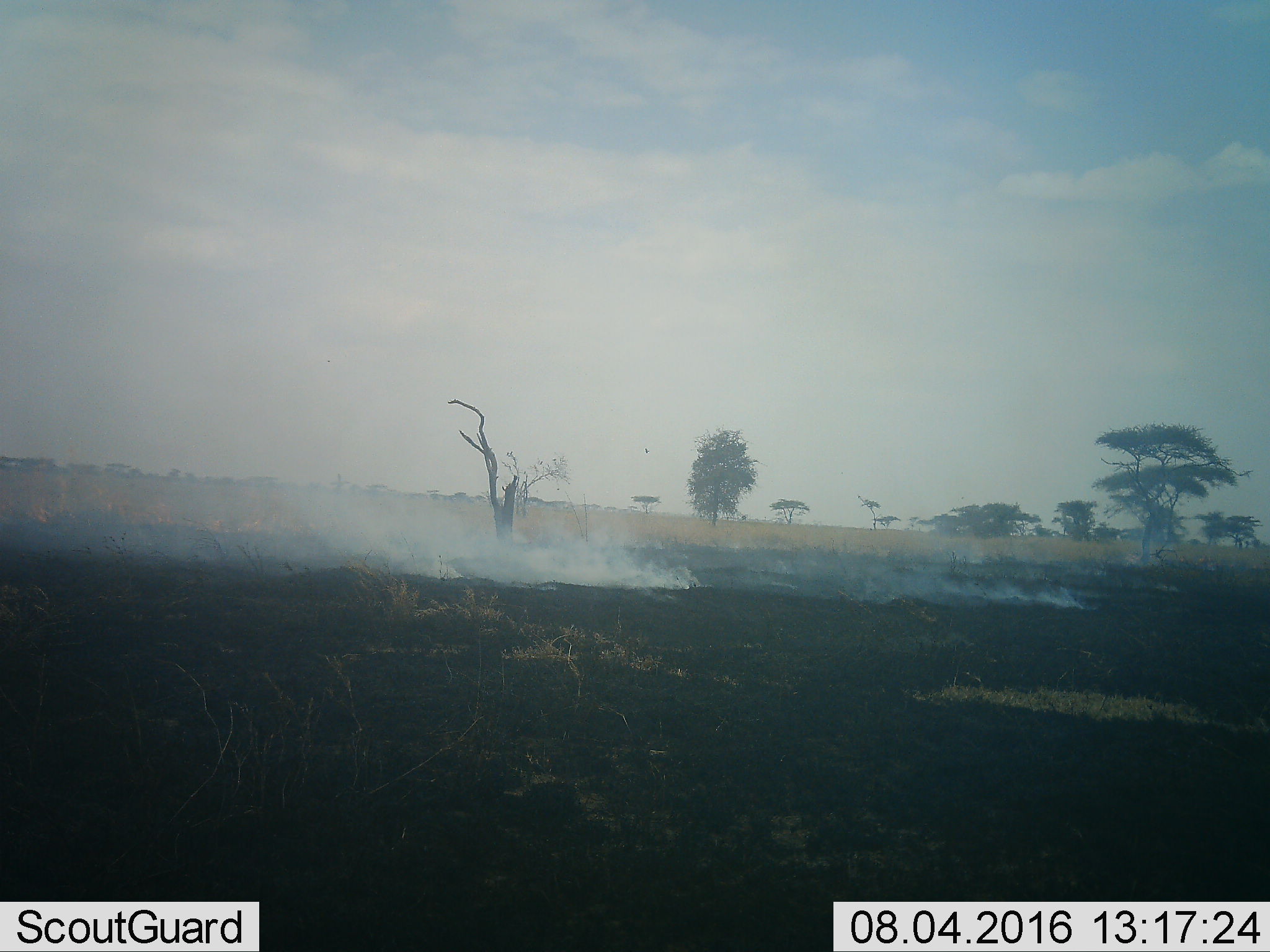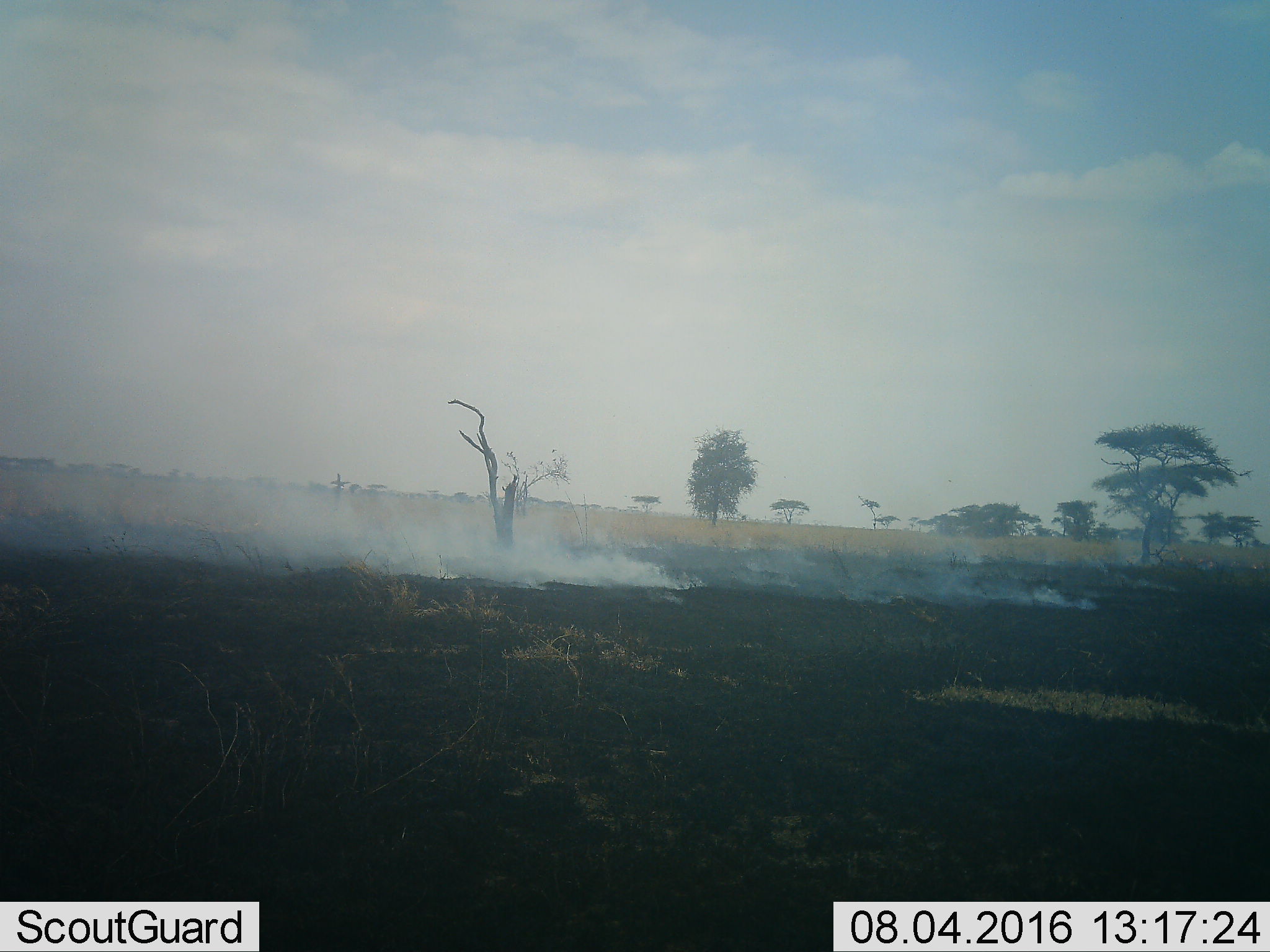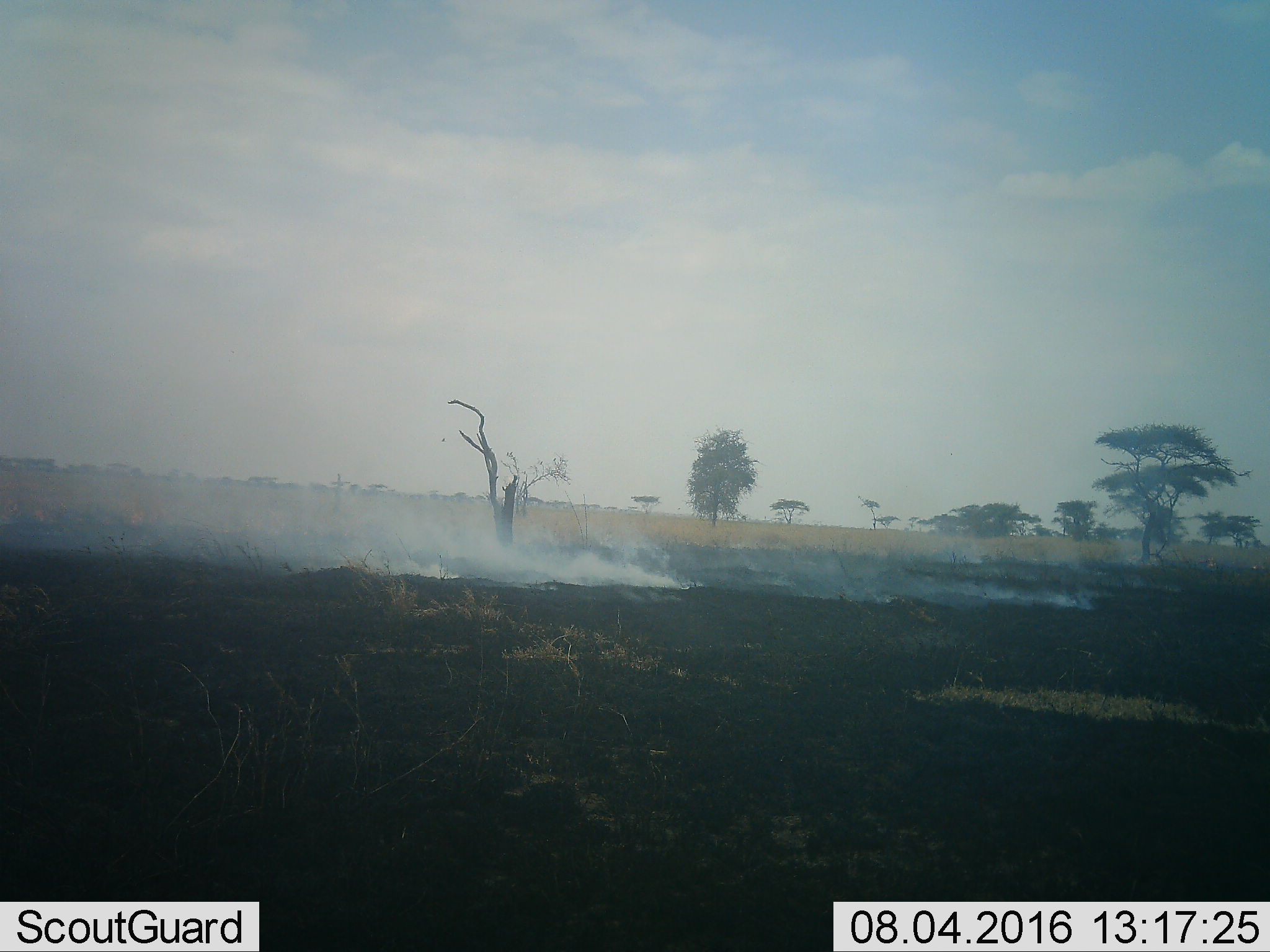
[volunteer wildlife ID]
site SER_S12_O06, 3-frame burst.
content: unidentified animal